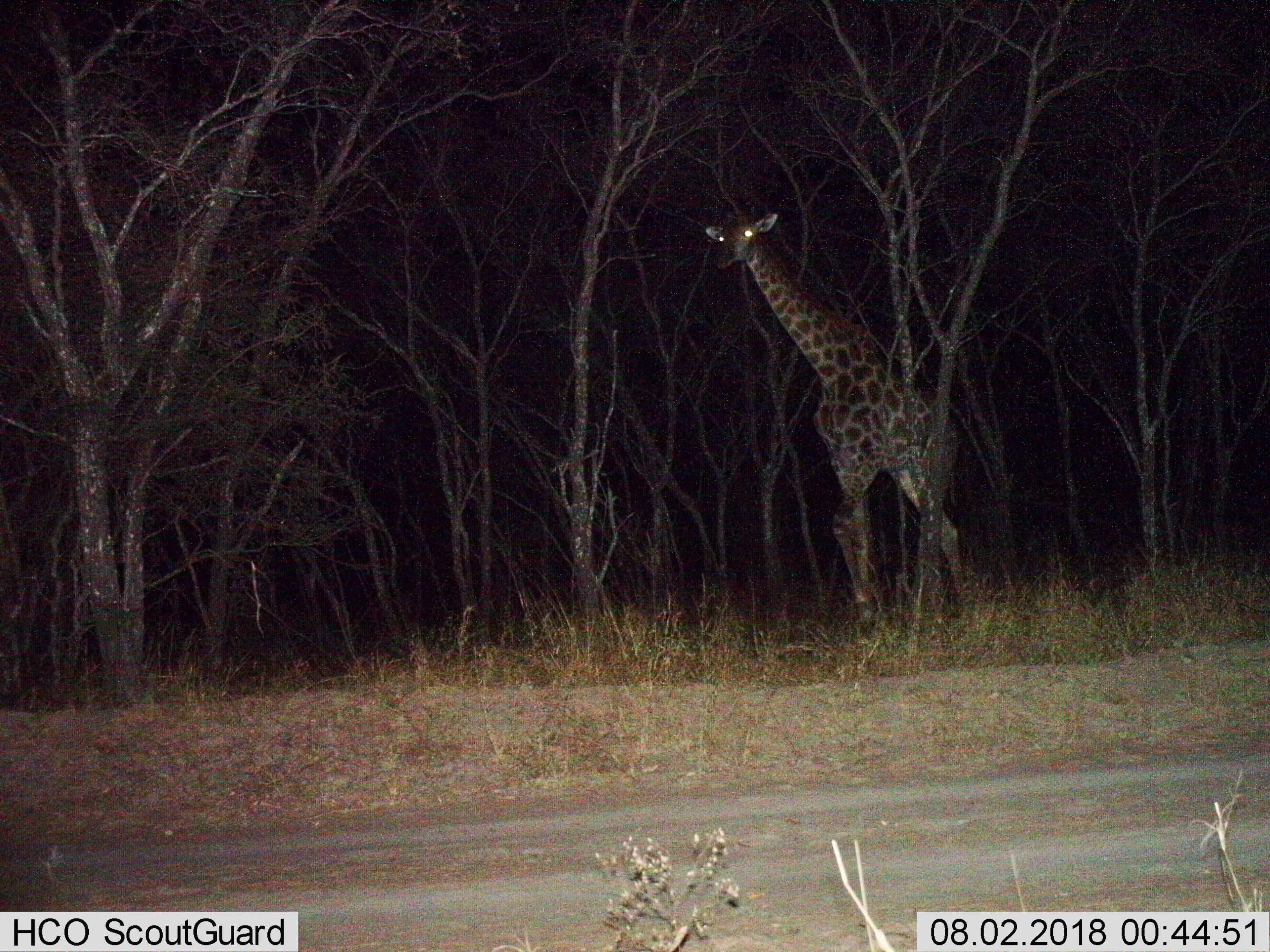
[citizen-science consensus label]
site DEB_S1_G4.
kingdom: Animalia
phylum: Chordata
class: Mammalia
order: Artiodactyla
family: Giraffidae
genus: Giraffa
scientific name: Giraffa camelopardalis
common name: giraffe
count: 1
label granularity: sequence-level